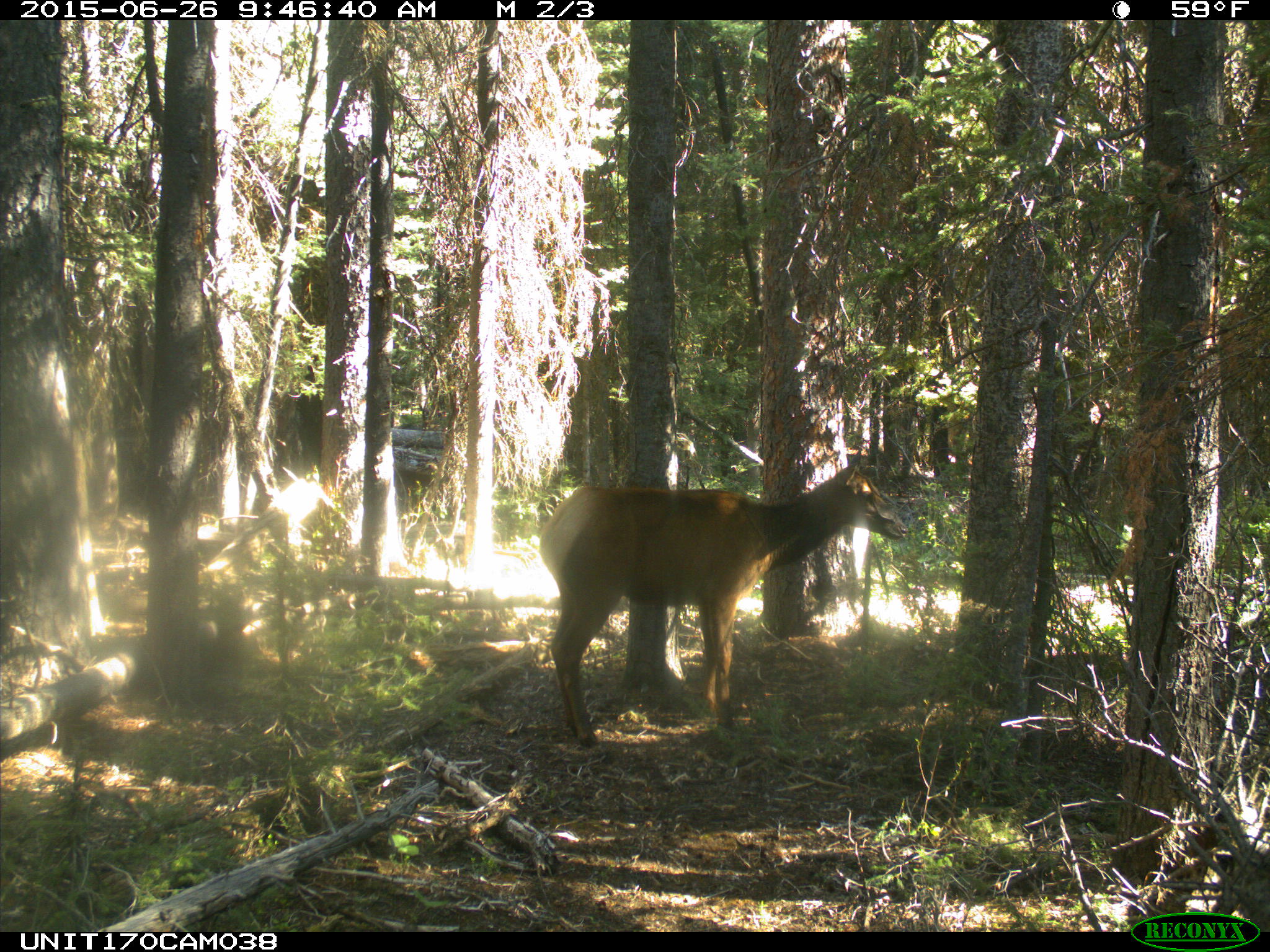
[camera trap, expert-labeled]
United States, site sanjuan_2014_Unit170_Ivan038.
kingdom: Animalia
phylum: Chordata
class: Mammalia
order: Artiodactyla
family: Cervidae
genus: Cervus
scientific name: Cervus elaphus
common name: red deer